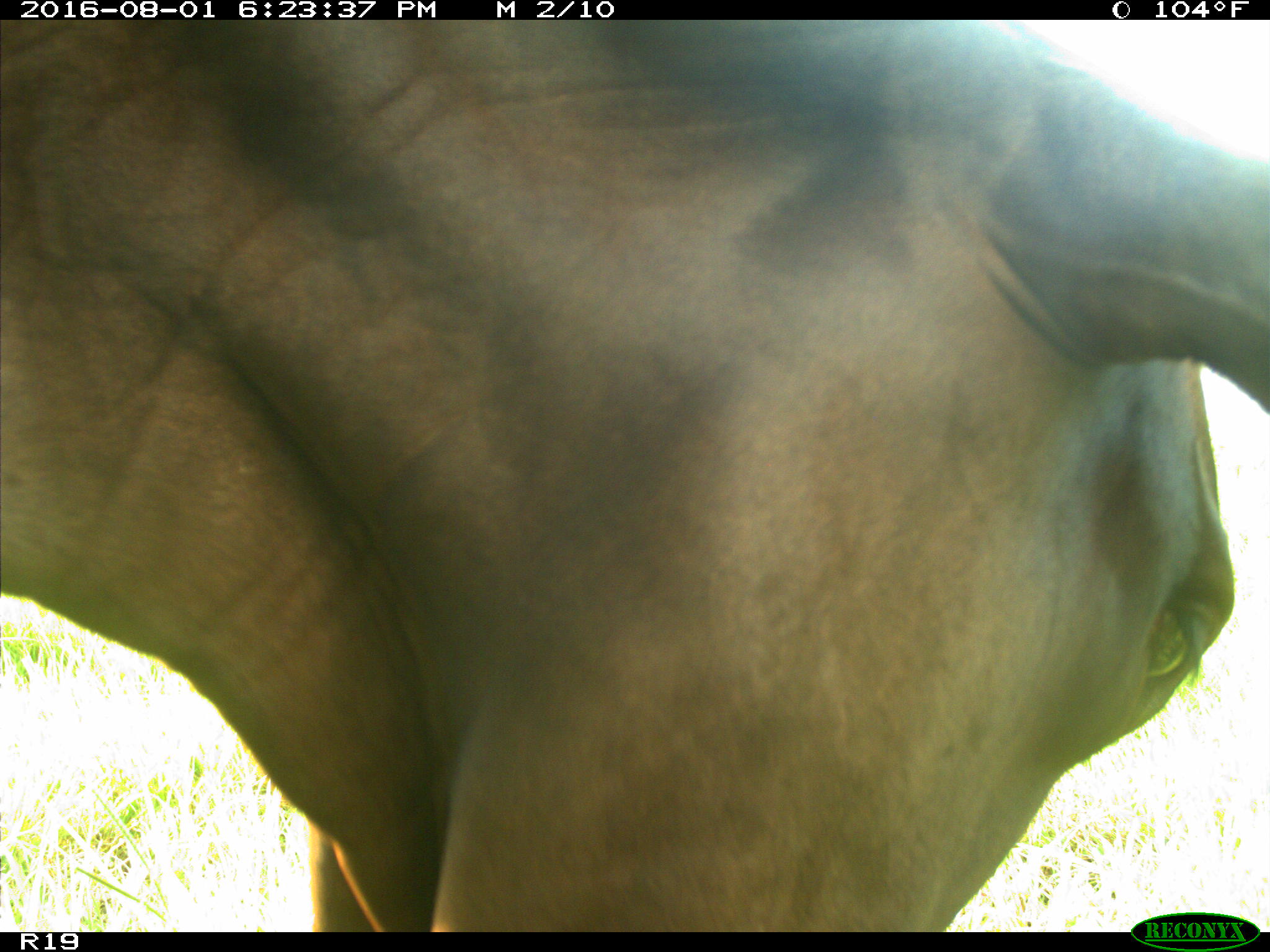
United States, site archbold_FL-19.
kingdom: Animalia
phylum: Chordata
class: Mammalia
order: Artiodactyla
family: Bovidae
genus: Bos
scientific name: Bos taurus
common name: domestic cow